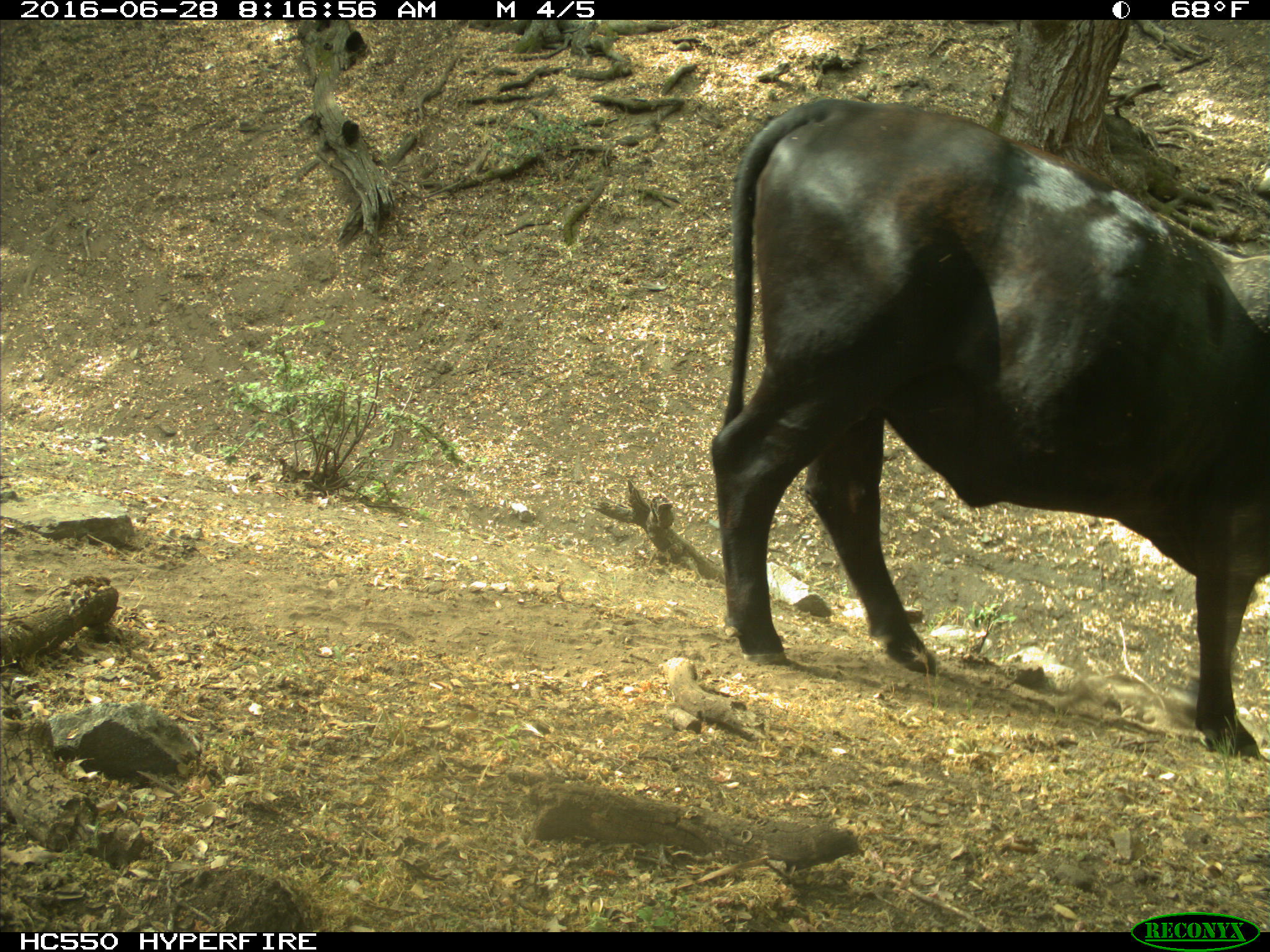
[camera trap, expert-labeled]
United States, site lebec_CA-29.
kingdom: Animalia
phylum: Chordata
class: Mammalia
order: Artiodactyla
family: Bovidae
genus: Bos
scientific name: Bos taurus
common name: domestic cow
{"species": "Bos taurus (domestic cow)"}